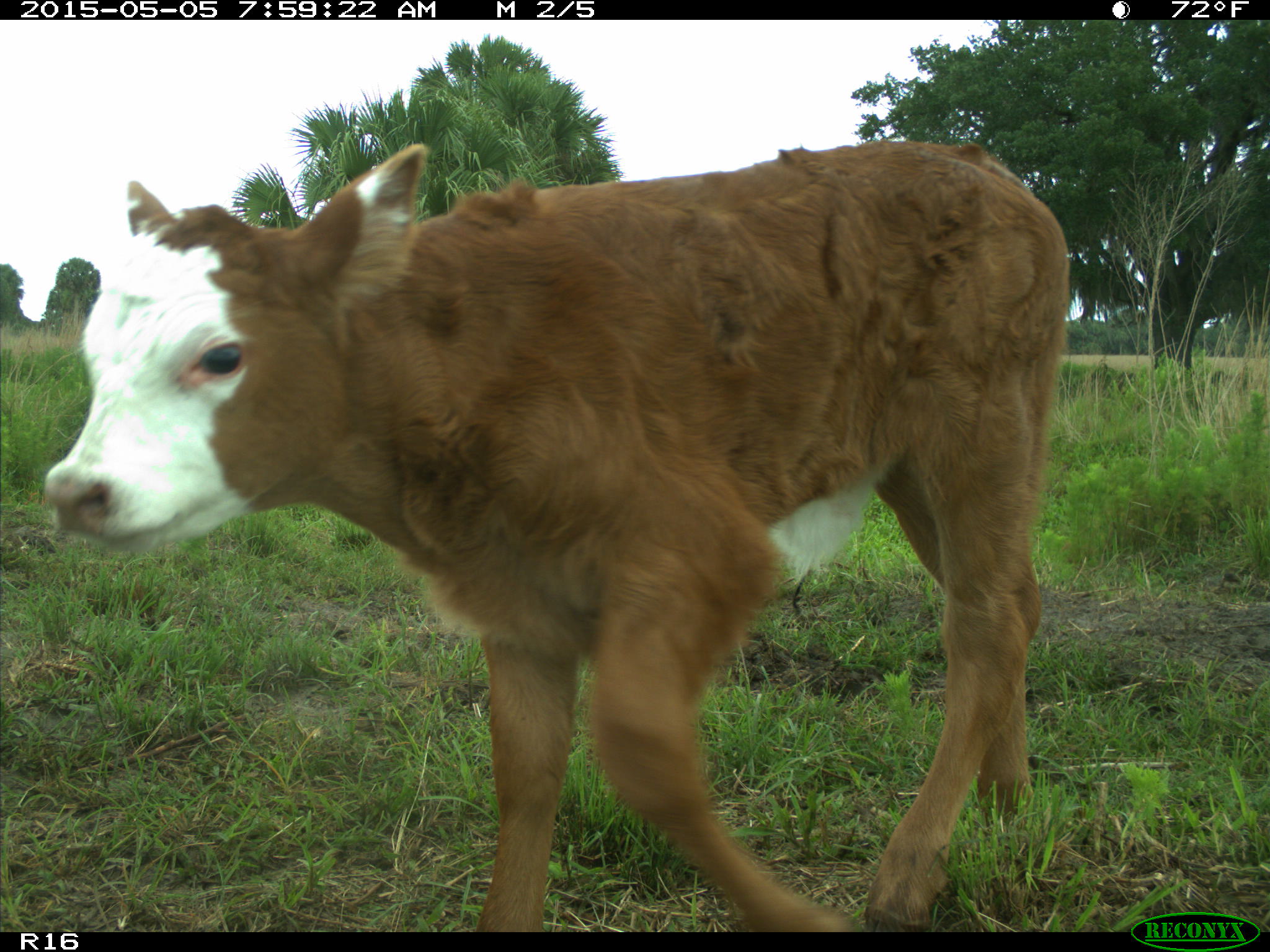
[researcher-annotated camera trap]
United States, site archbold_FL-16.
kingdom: Animalia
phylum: Chordata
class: Mammalia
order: Artiodactyla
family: Bovidae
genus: Bos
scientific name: Bos taurus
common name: domestic cow